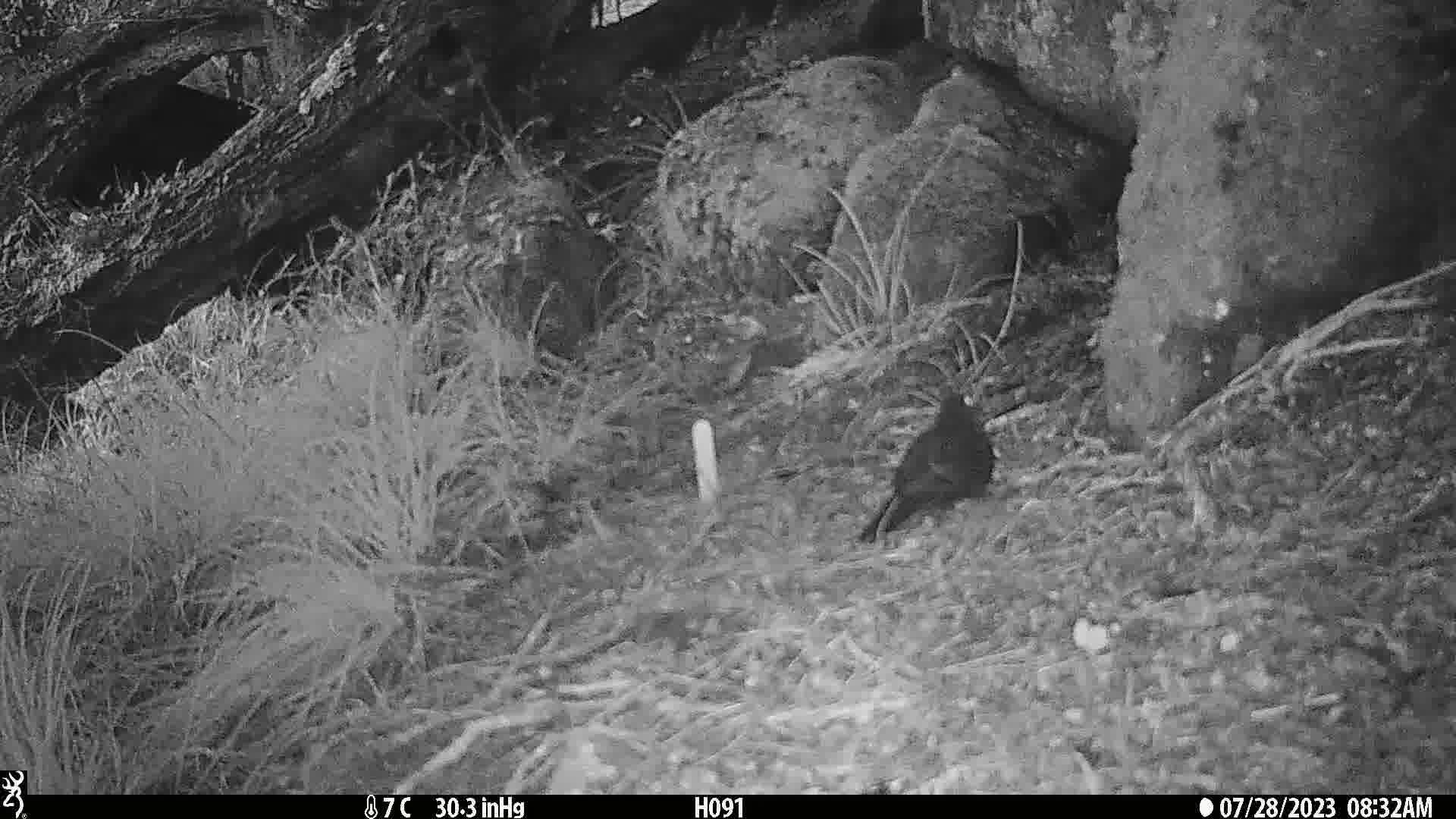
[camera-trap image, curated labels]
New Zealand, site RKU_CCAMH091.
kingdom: Animalia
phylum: Chordata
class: Aves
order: Passeriformes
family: Turdidae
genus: Turdus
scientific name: Turdus merula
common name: eurasian blackbird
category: blackbird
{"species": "blackbird (eurasian blackbird) (Turdus merula)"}